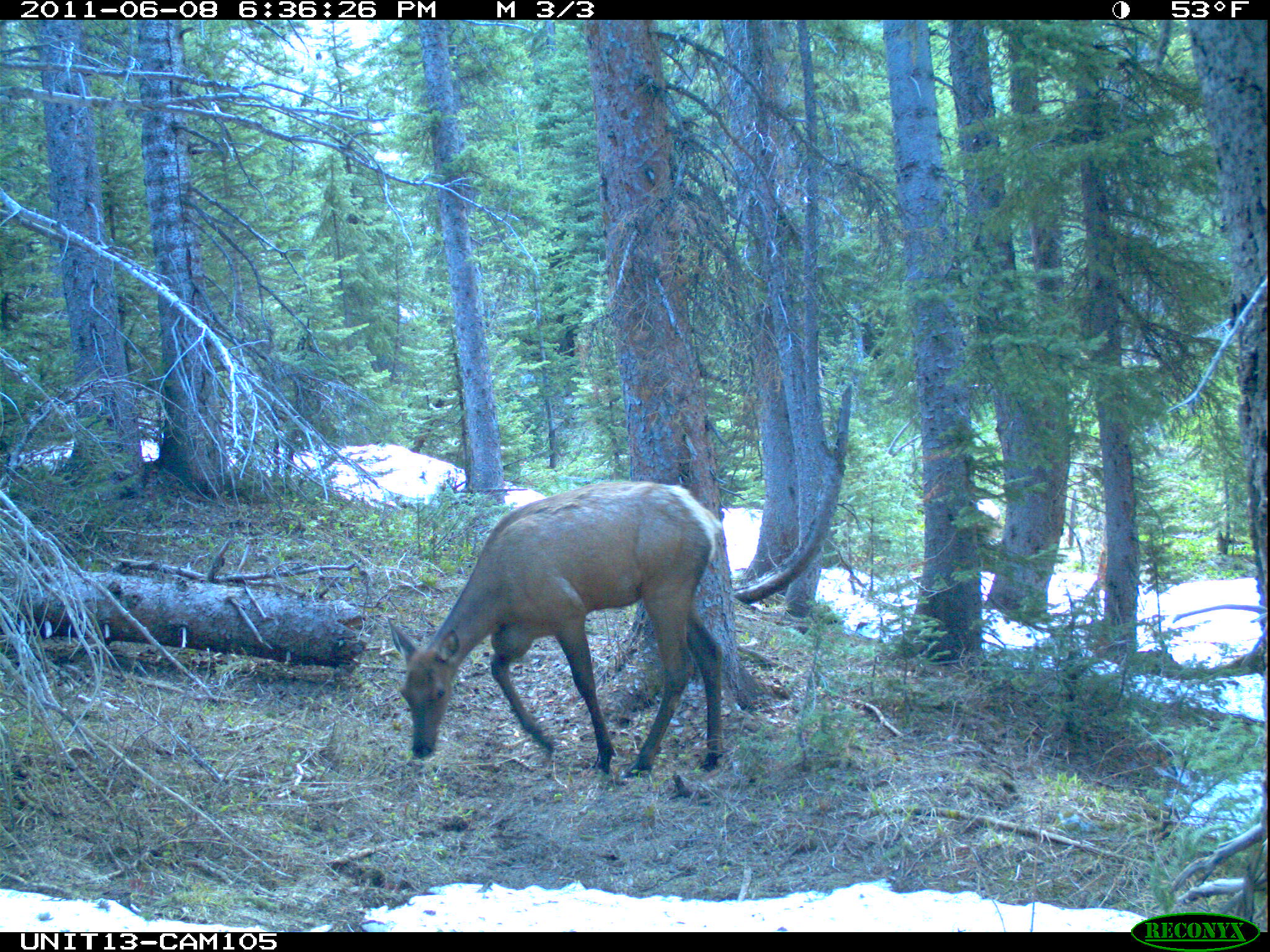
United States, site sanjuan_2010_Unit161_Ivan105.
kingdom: Animalia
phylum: Chordata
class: Mammalia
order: Artiodactyla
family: Cervidae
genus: Cervus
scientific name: Cervus elaphus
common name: red deer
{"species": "Cervus elaphus (red deer)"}